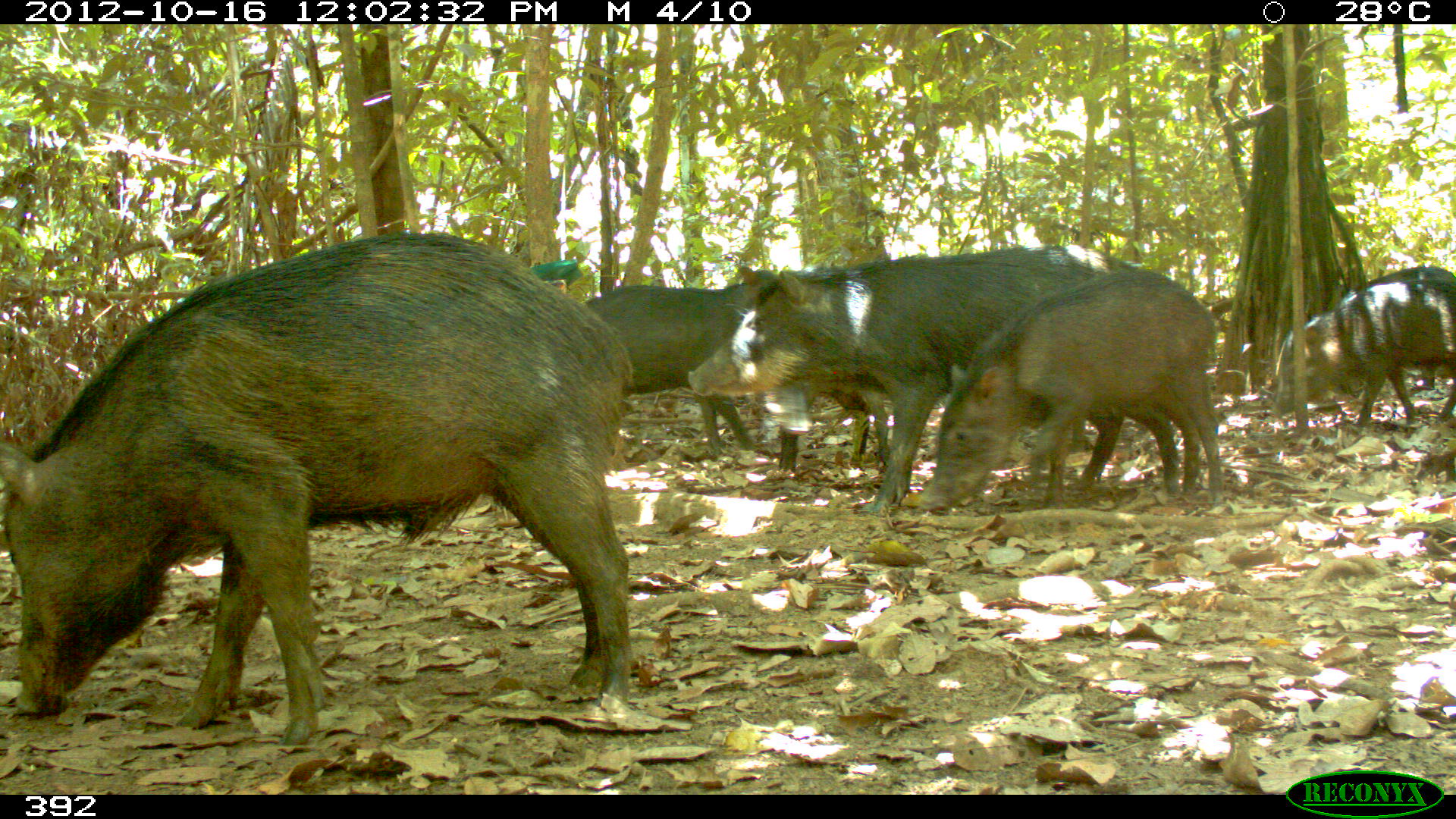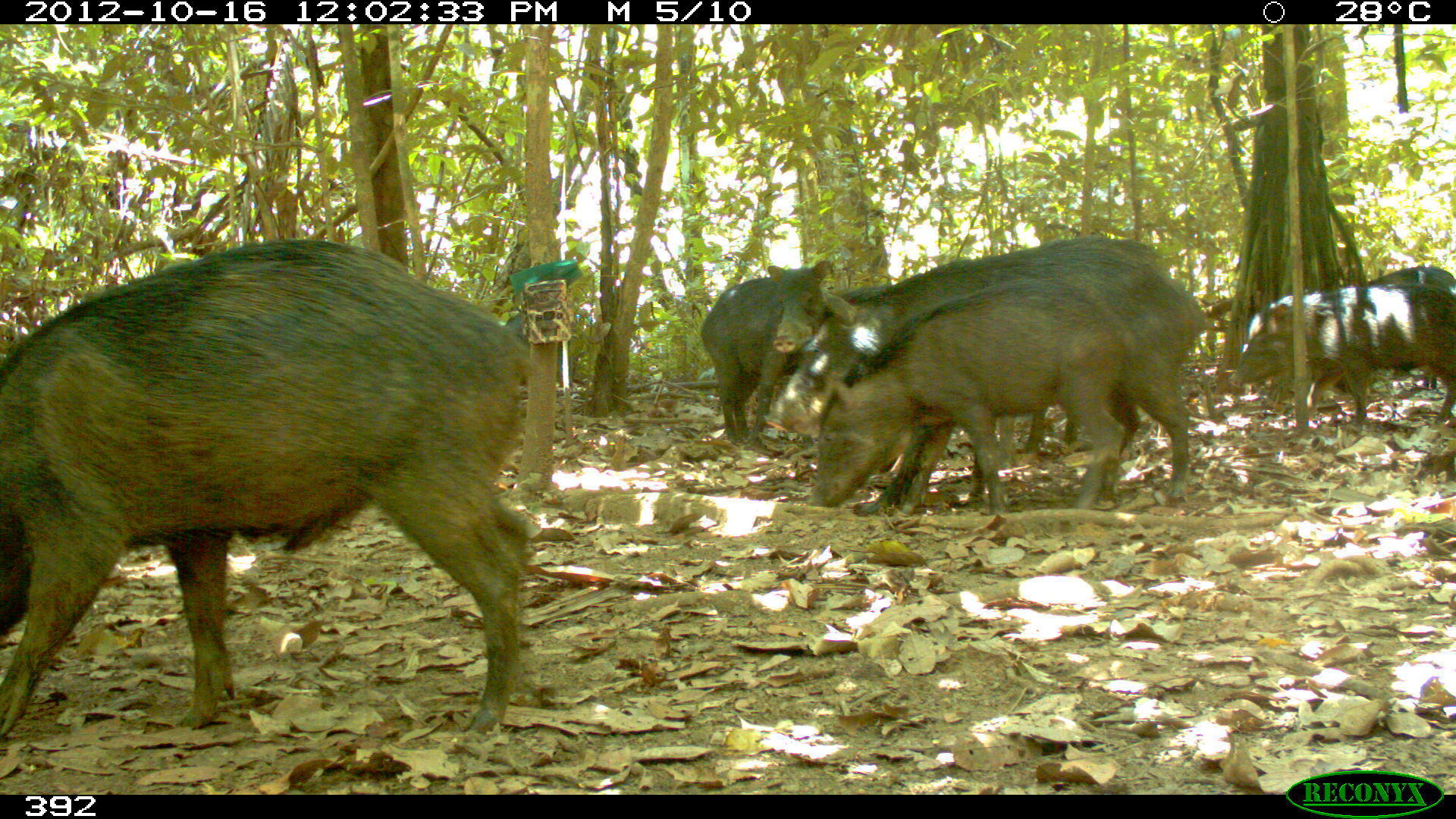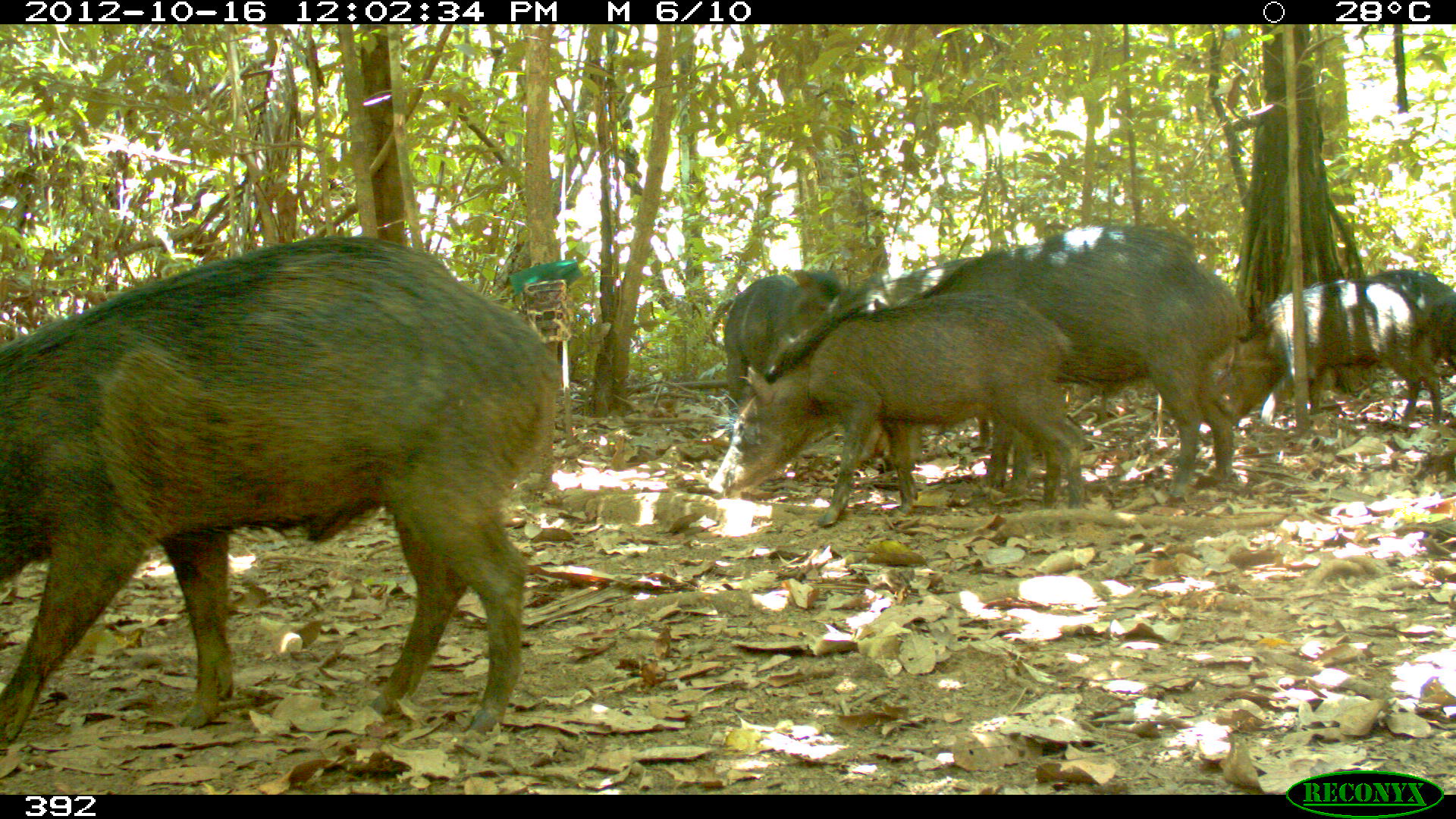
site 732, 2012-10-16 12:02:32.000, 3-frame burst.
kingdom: Animalia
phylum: Chordata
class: Mammalia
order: Artiodactyla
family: Tayassuidae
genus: Tayassu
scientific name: Tayassu pecari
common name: white-lipped peccary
Tayassu pecari (white-lipped peccary).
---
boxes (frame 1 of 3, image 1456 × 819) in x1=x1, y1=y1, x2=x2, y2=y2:
tayassu pecari: x1=0, y1=232, x2=636, y2=745; x1=687, y1=243, x2=1186, y2=518; x1=911, y1=266, x2=1230, y2=518; x1=576, y1=264, x2=781, y2=458; x1=1264, y1=265, x2=1456, y2=429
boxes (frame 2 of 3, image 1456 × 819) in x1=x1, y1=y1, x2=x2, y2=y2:
tayassu pecari: x1=0, y1=238, x2=533, y2=739; x1=760, y1=233, x2=1214, y2=513; x1=804, y1=272, x2=1144, y2=522; x1=1226, y1=282, x2=1456, y2=425; x1=700, y1=258, x2=834, y2=446; x1=1371, y1=265, x2=1456, y2=398; x1=999, y1=404, x2=1080, y2=466